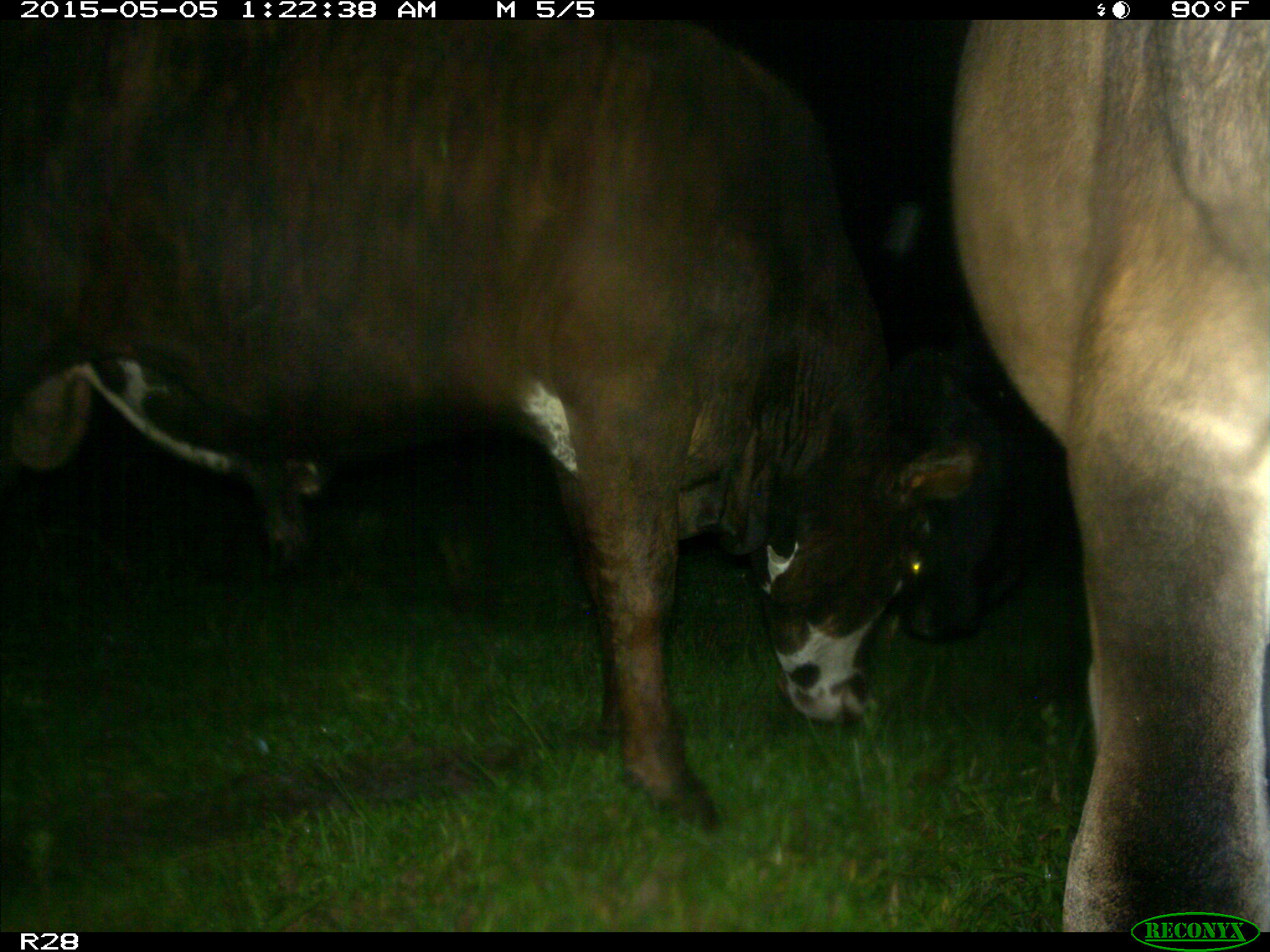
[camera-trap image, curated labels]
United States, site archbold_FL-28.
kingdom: Animalia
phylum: Chordata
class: Mammalia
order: Artiodactyla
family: Bovidae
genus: Bos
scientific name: Bos taurus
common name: domestic cow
Bos taurus (domestic cow).